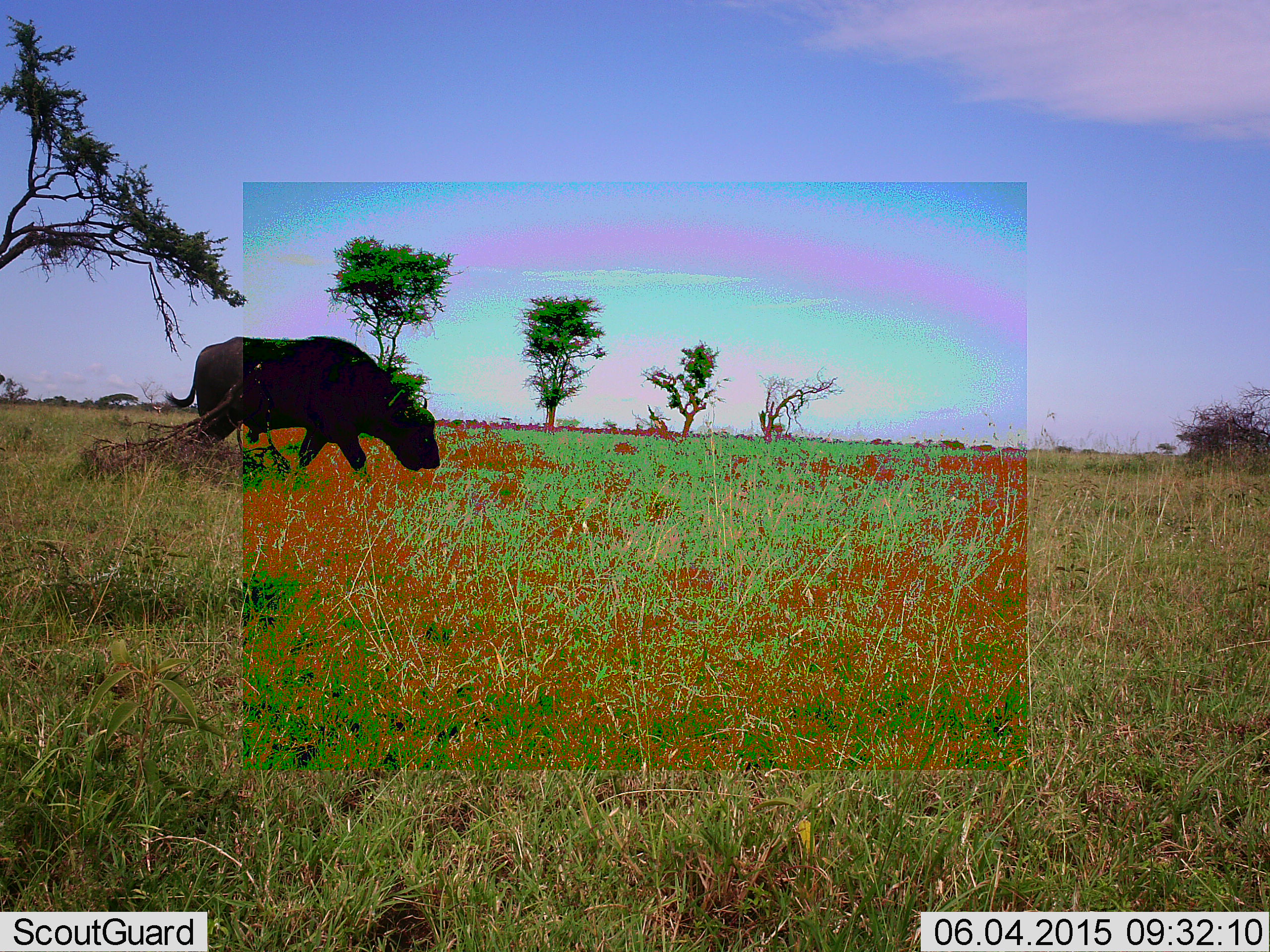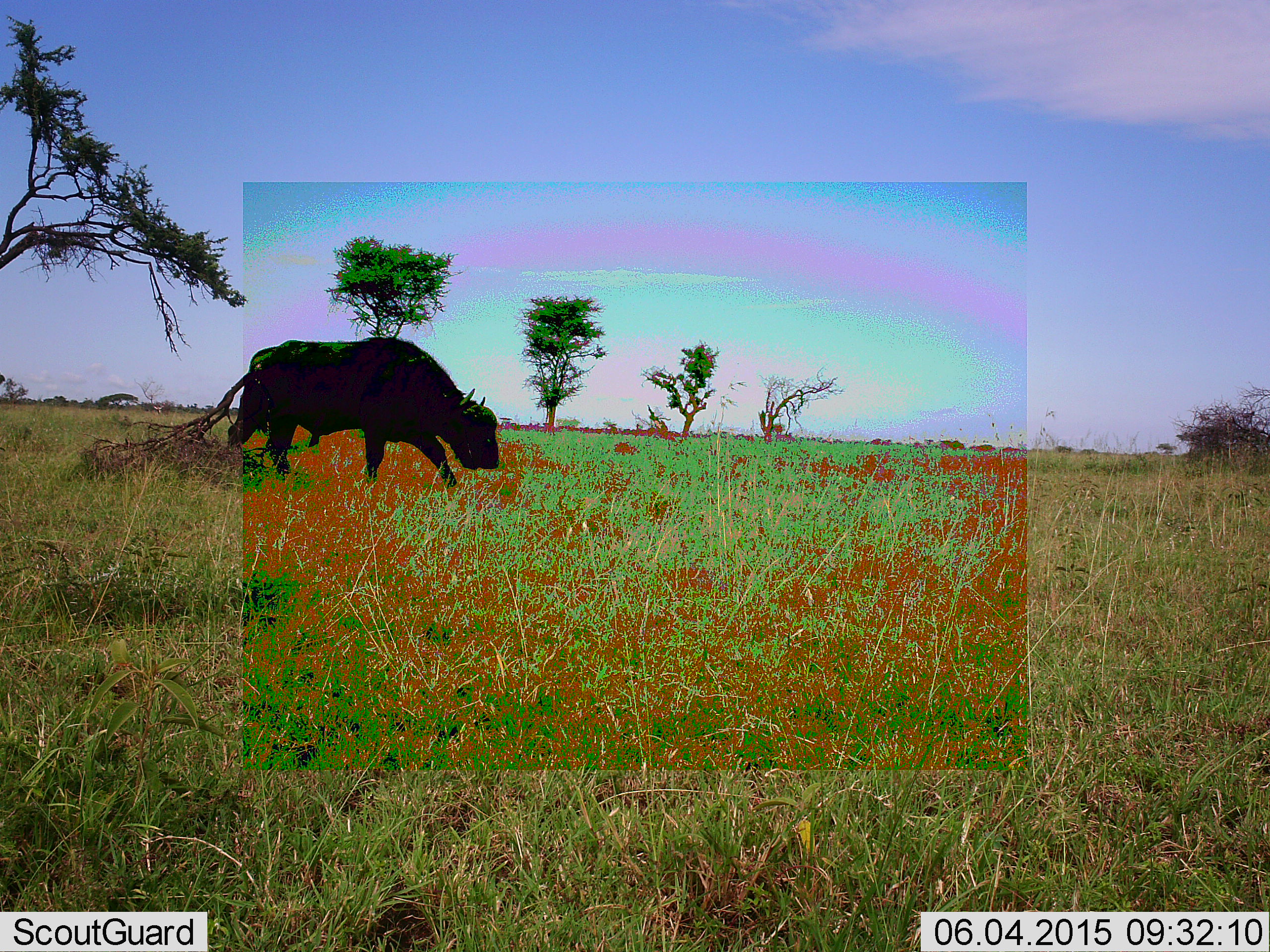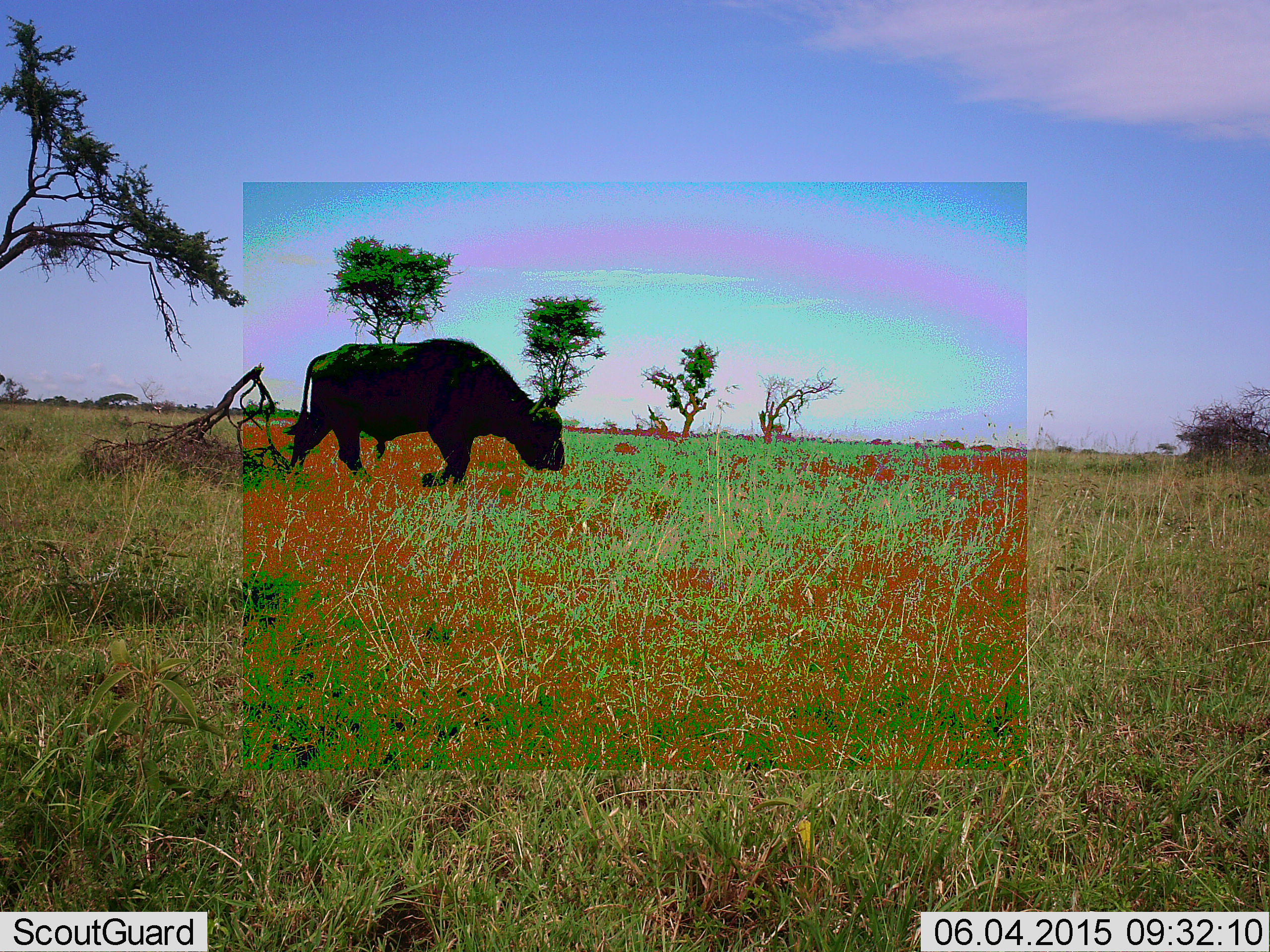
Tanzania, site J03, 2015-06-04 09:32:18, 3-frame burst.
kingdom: Animalia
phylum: Chordata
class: Mammalia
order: Artiodactyla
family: Bovidae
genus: Syncerus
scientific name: Syncerus caffer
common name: cape buffalo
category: buffalo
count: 1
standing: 20%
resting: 0%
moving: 90%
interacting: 0%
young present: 0%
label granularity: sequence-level